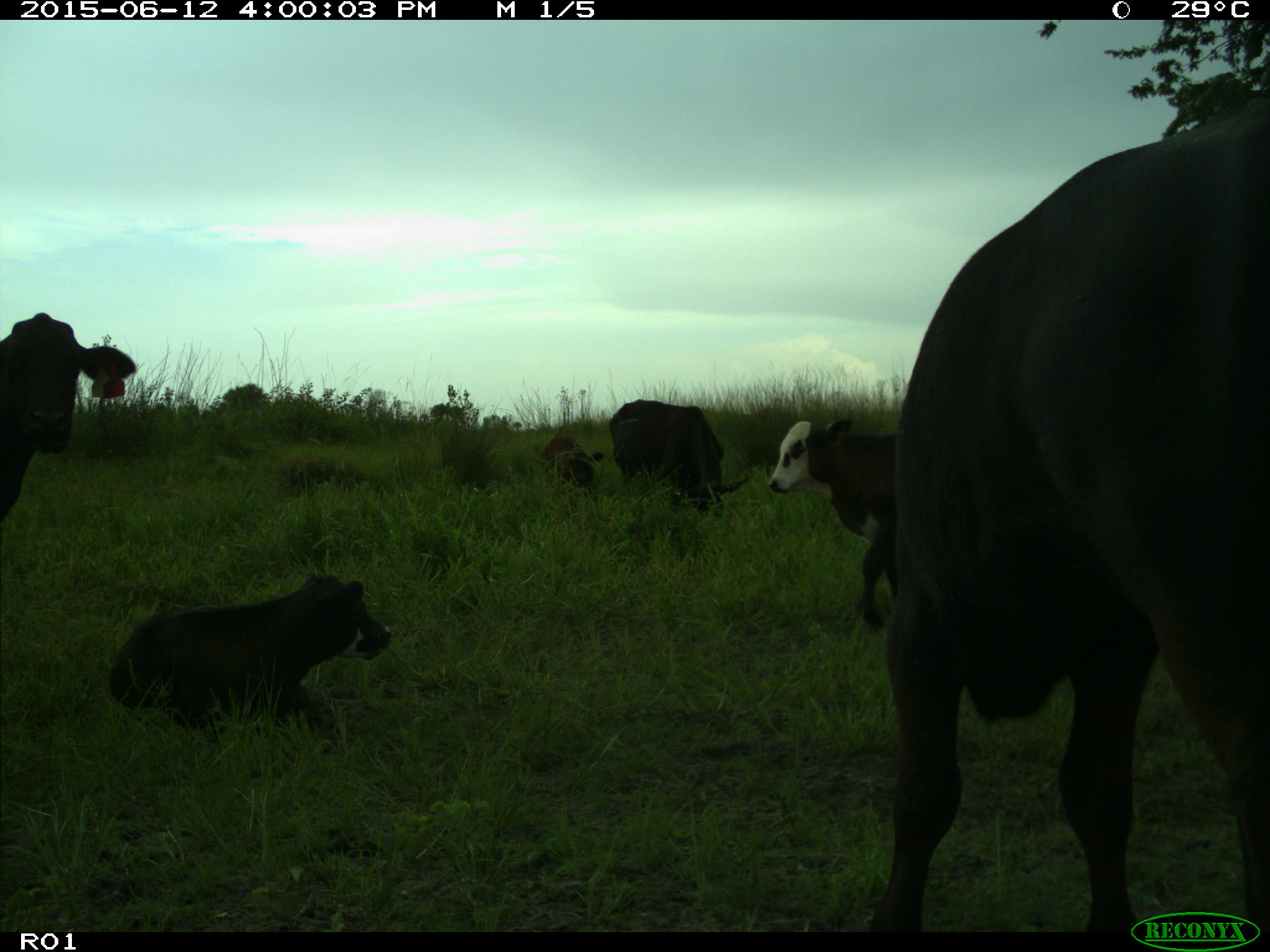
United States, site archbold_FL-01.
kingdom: Animalia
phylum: Chordata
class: Mammalia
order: Artiodactyla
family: Bovidae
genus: Bos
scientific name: Bos taurus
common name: domestic cow